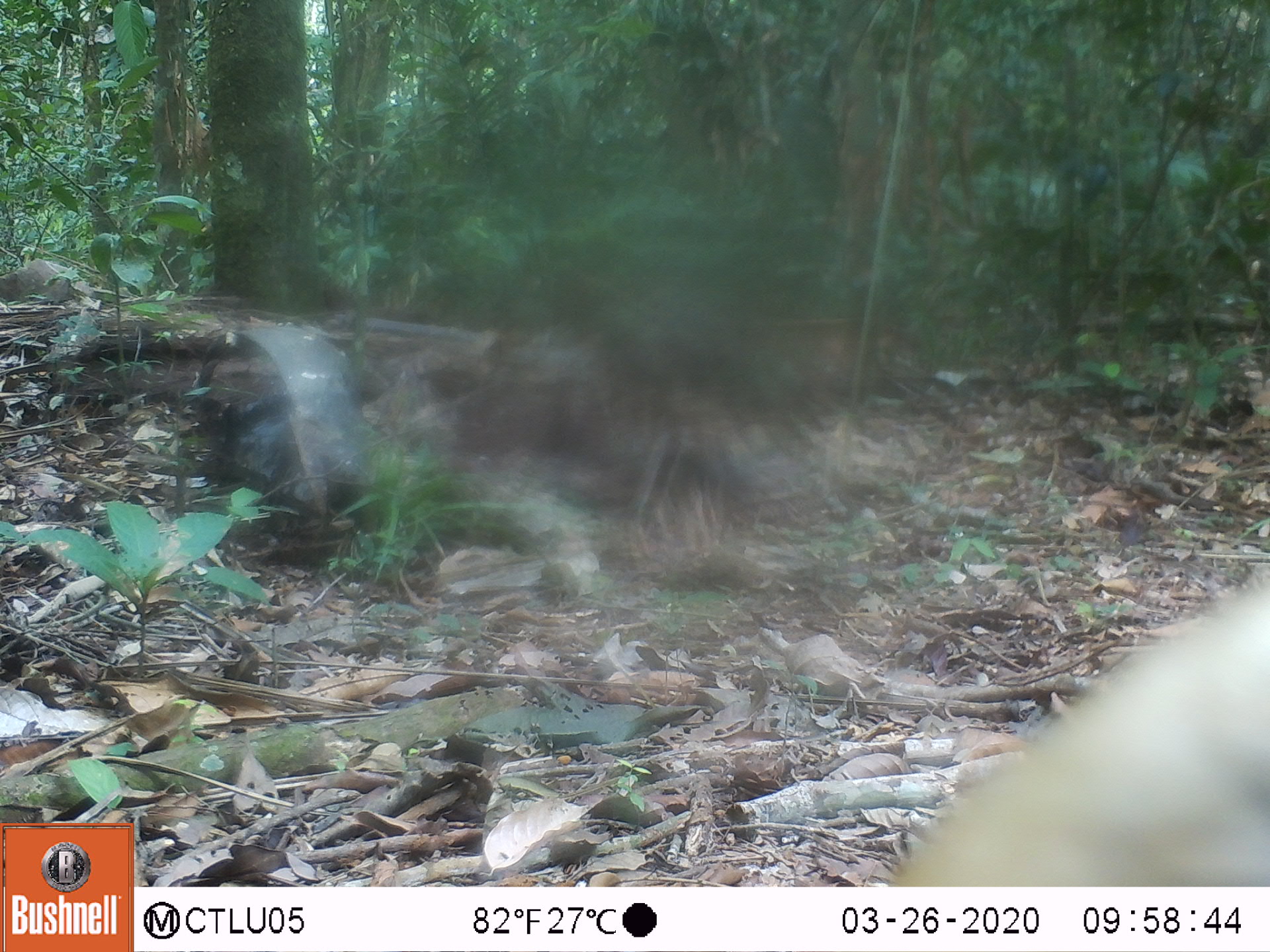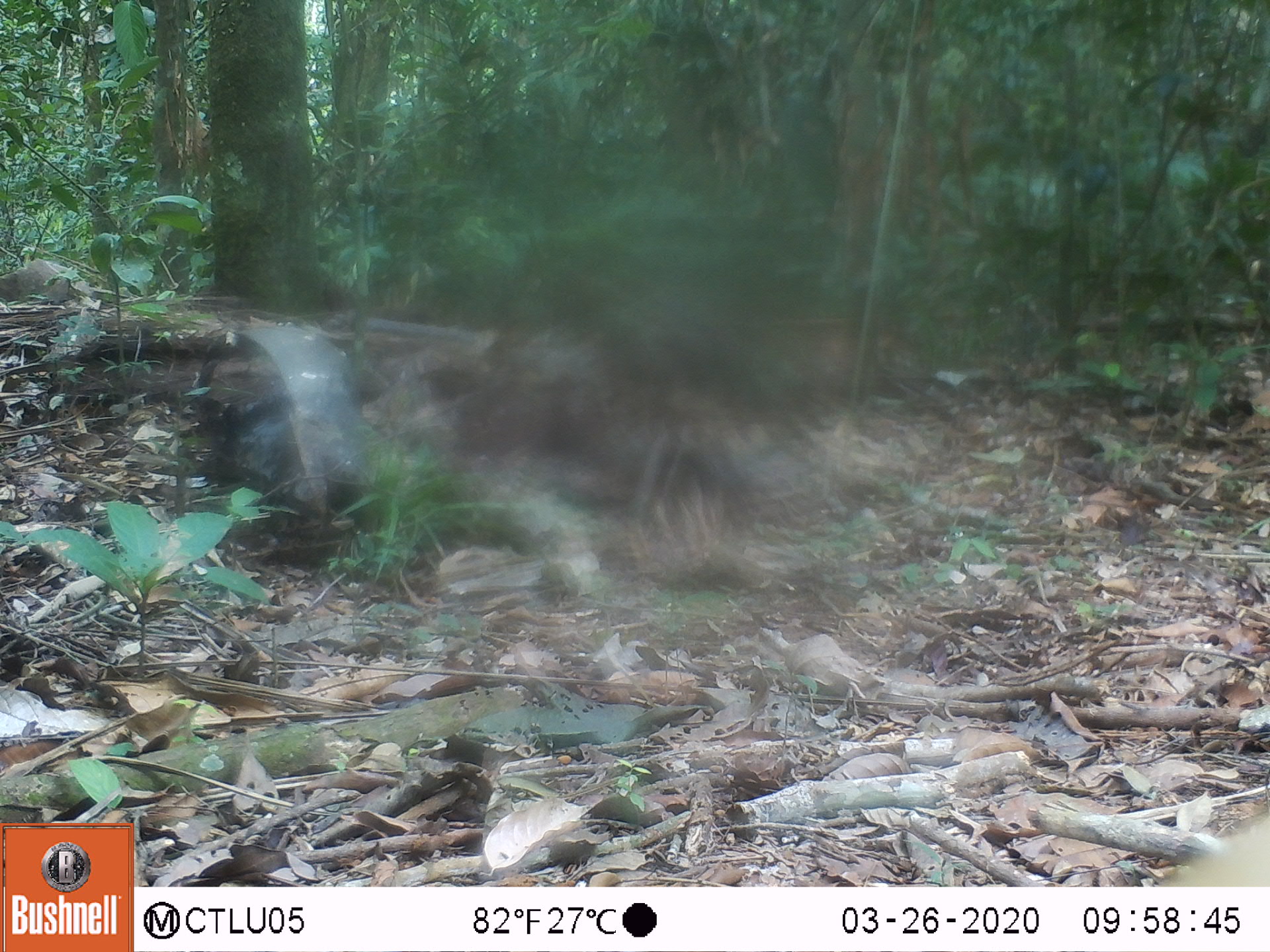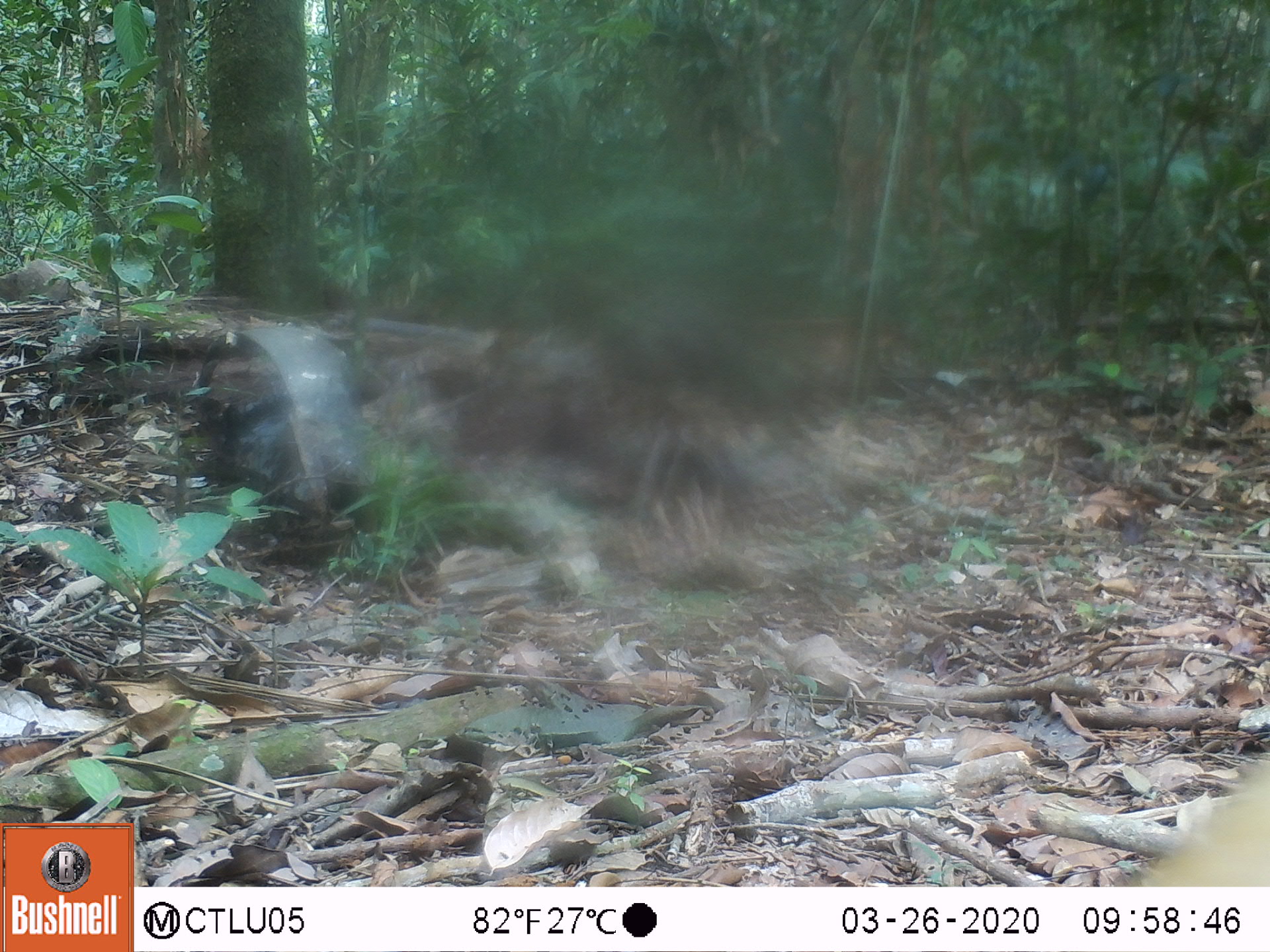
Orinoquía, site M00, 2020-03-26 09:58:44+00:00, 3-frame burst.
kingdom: Animalia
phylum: Chordata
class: Mammalia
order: Pilosa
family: Myrmecophagidae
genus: Tamandua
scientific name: Tamandua tetradactyla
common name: southern tamandua